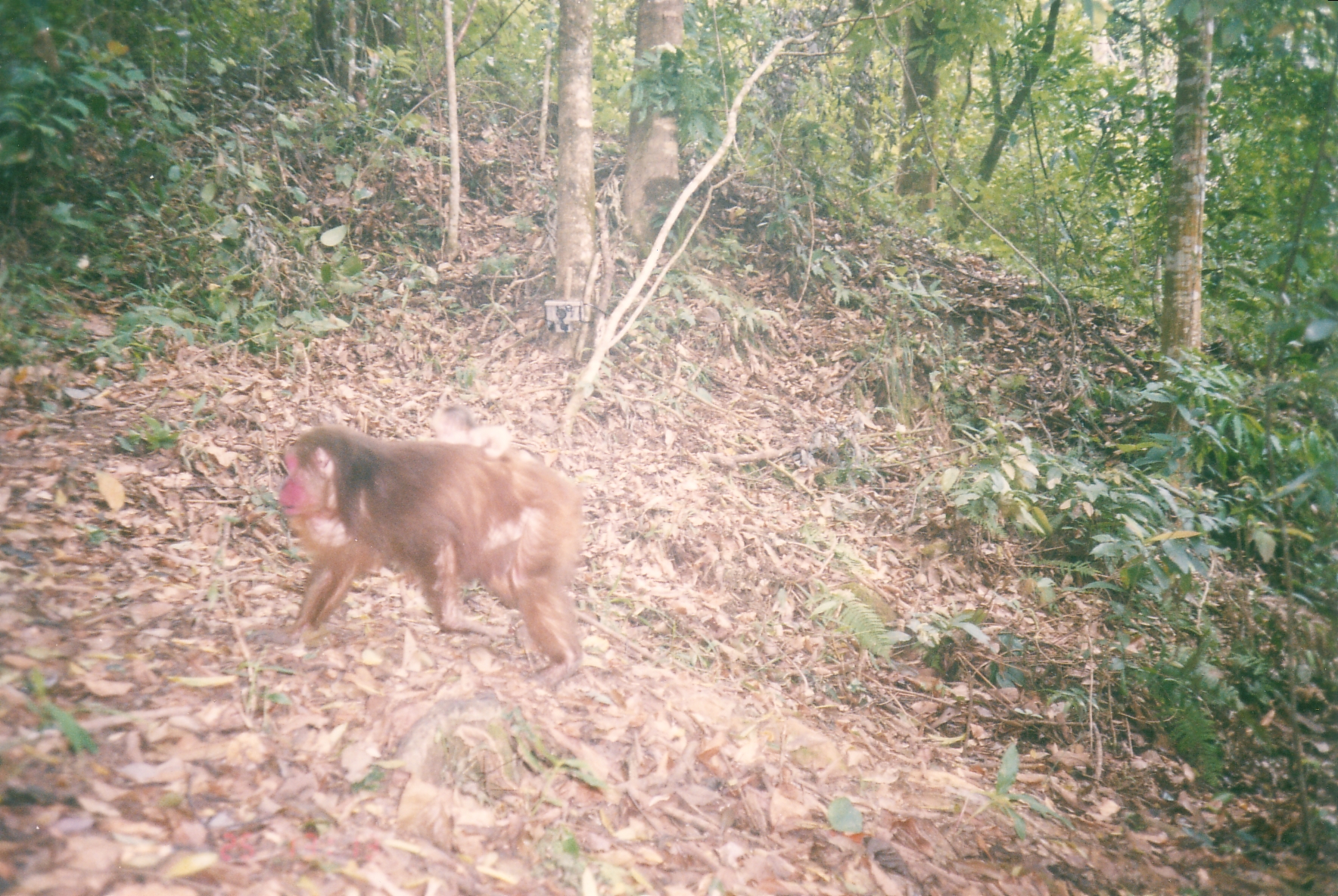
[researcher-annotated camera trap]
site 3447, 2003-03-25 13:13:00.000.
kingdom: Animalia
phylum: Chordata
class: Mammalia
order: Primates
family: Cercopithecidae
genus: Macaca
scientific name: Macaca arctoides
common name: stump-tailed macaque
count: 2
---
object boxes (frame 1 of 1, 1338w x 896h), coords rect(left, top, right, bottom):
macaca arctoides: rect(282, 426, 584, 685); rect(417, 382, 538, 461)